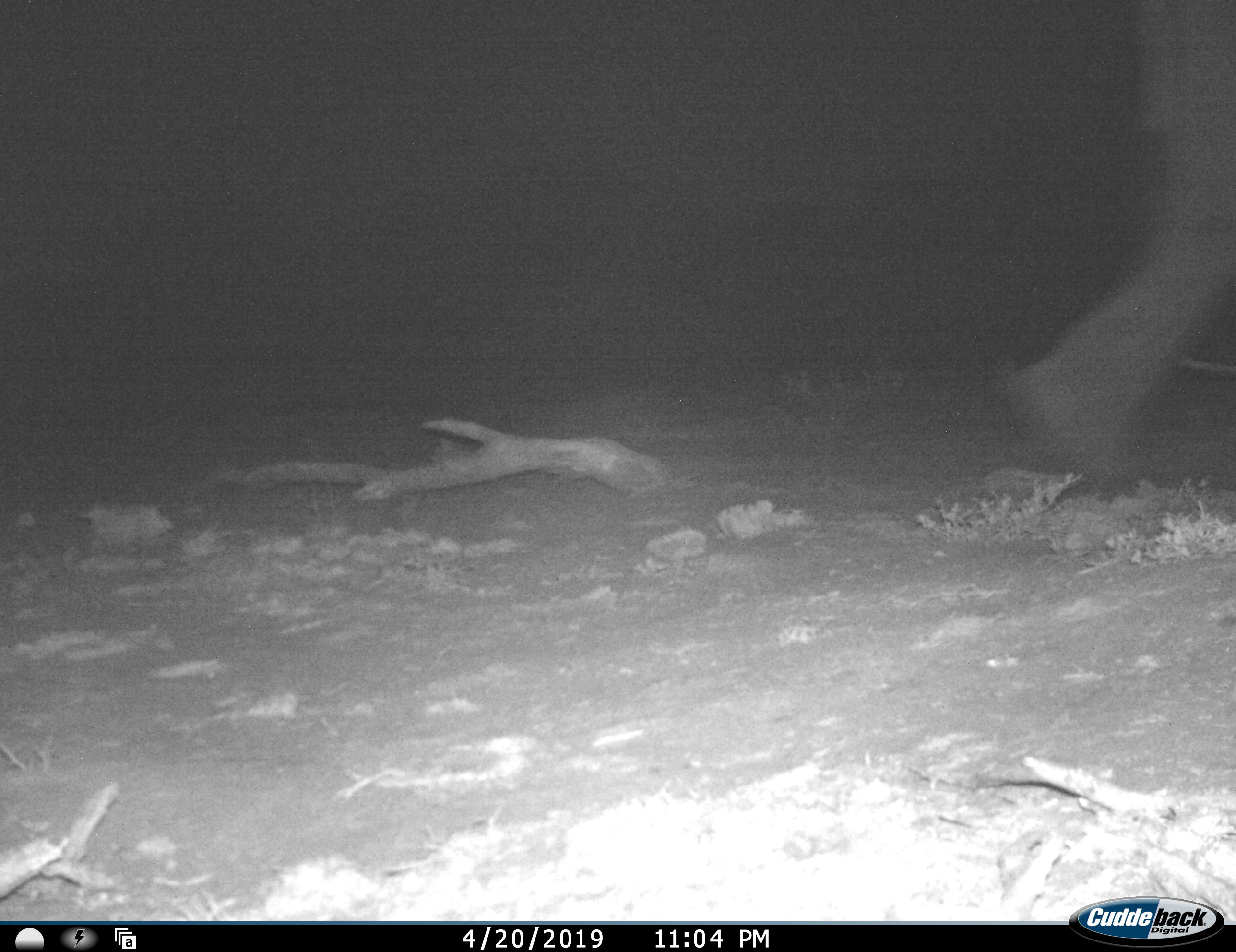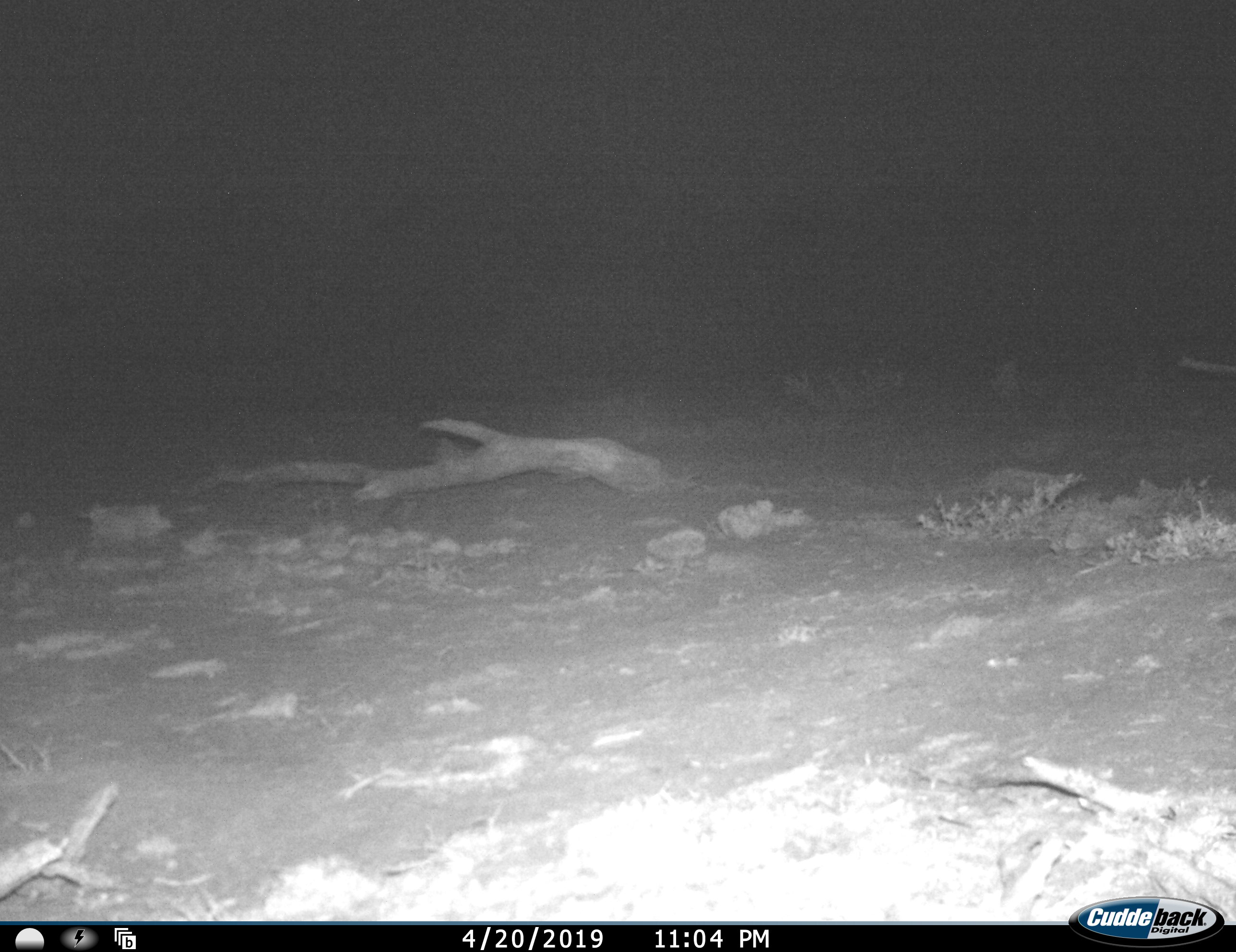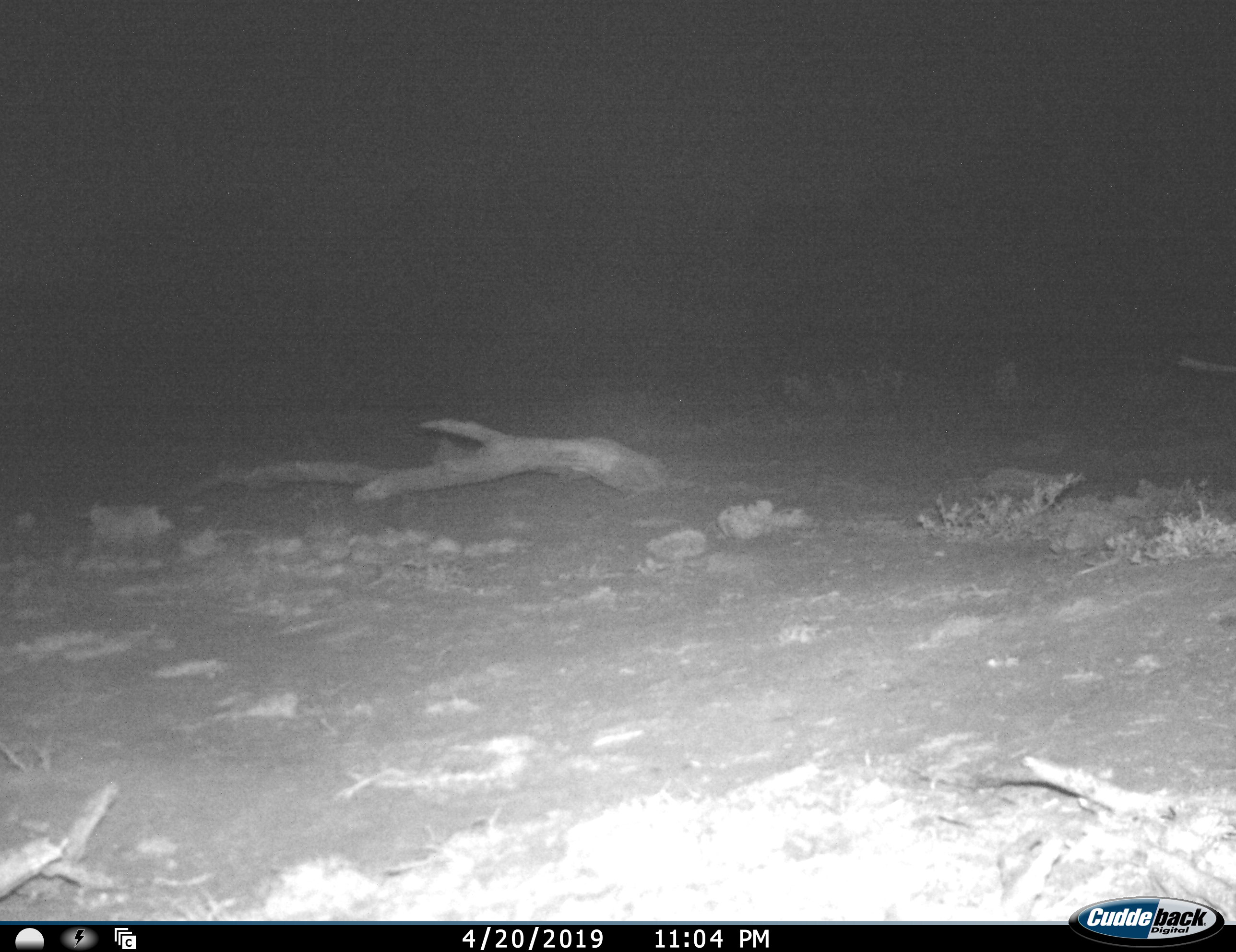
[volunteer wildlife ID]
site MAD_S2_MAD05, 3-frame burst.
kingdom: Animalia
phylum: Chordata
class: Mammalia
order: Proboscidea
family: Elephantidae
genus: Loxodonta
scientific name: Loxodonta africana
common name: african bush elephant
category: elephant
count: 1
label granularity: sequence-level